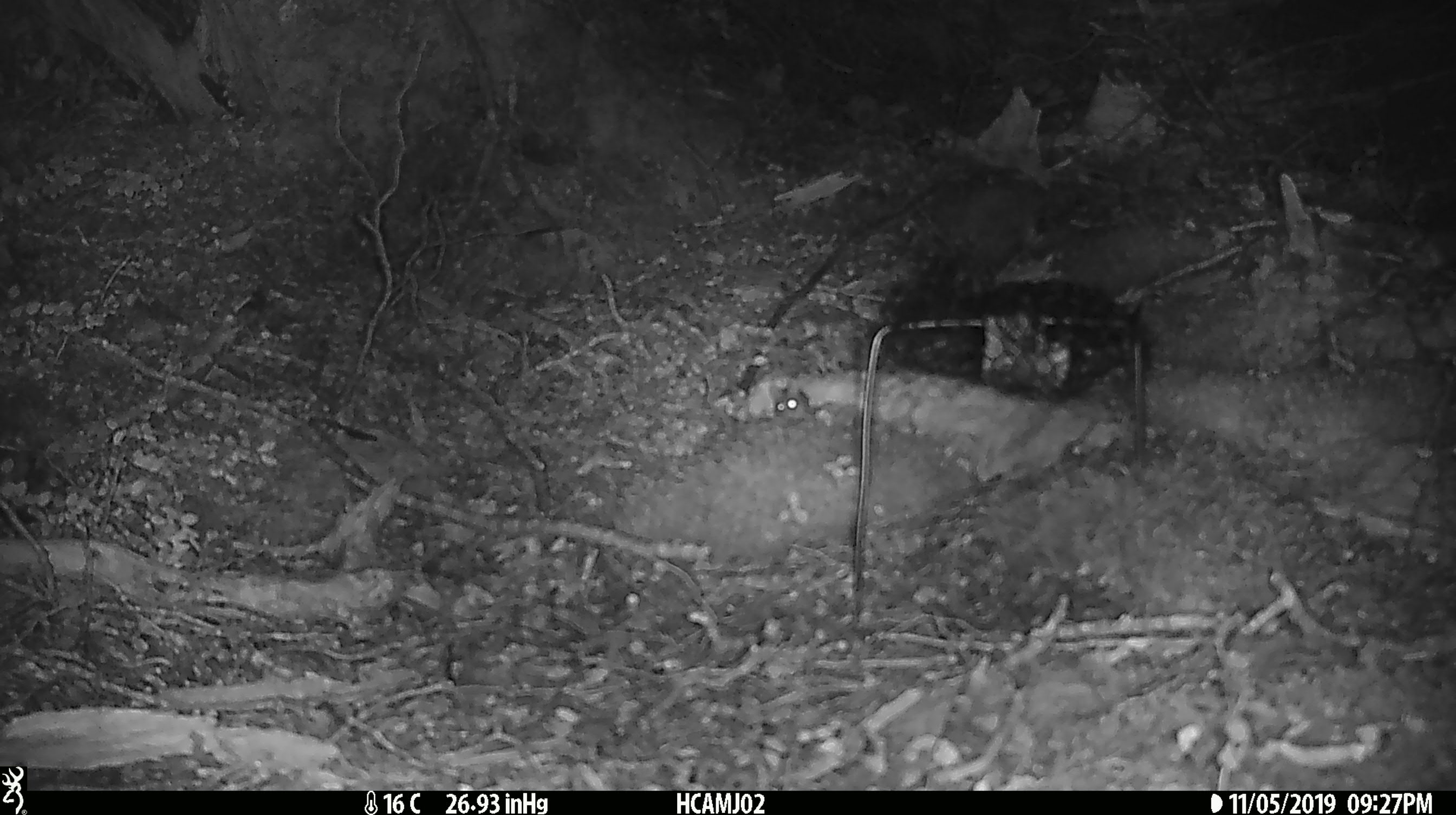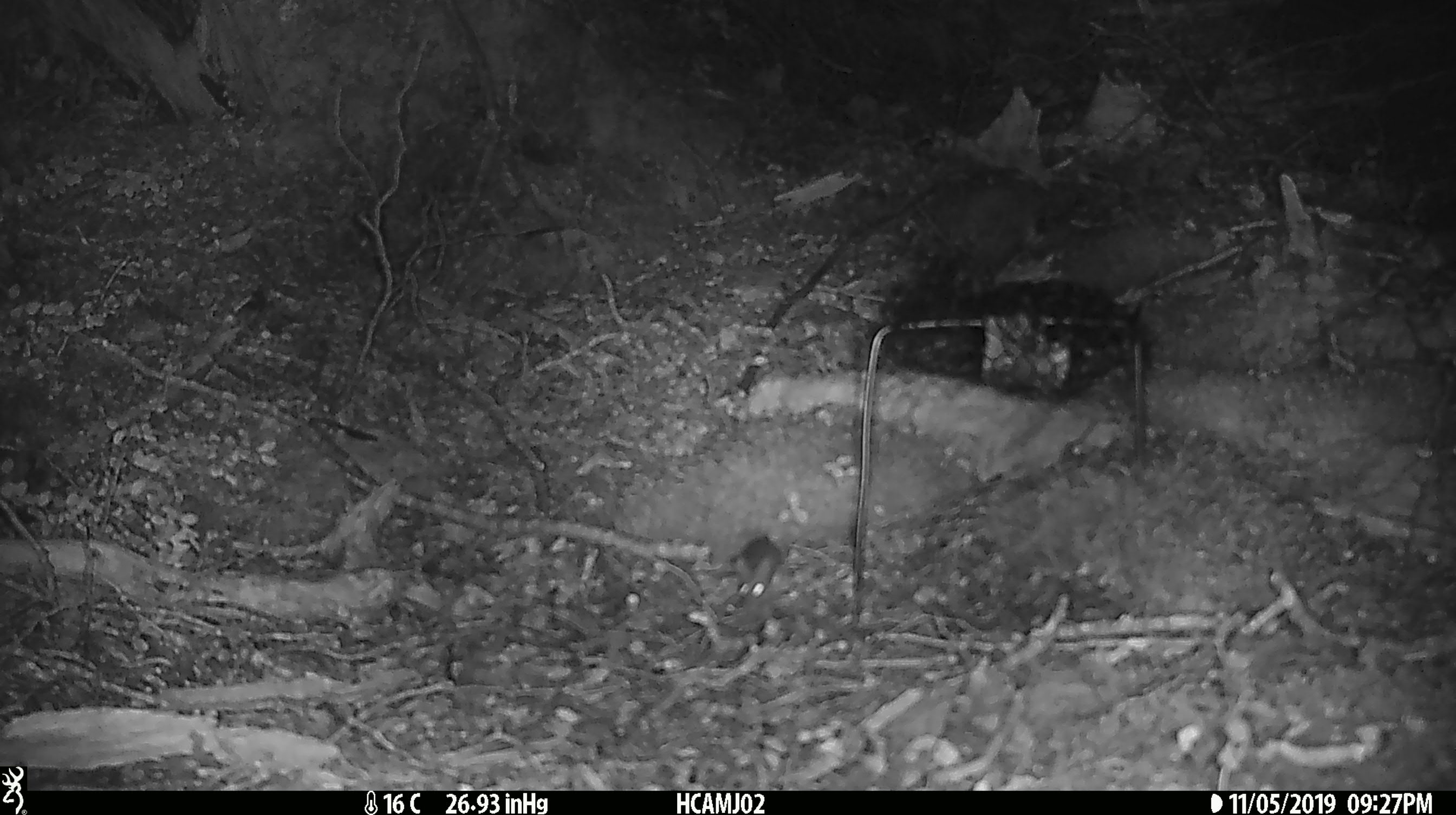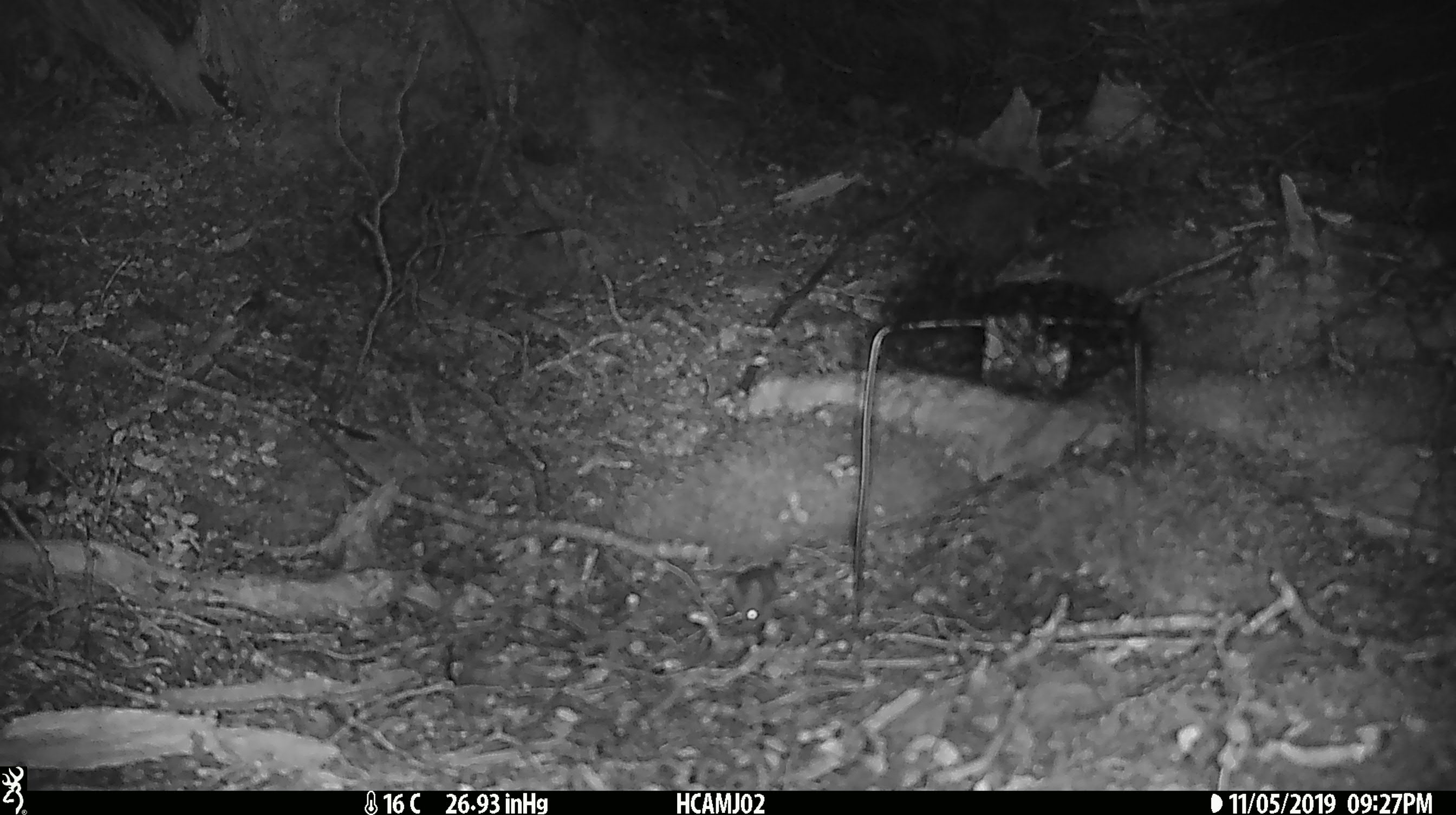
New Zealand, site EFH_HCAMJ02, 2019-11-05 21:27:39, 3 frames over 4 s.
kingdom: Animalia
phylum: Chordata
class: Mammalia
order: Rodentia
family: Muridae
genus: Mus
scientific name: Mus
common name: mouse